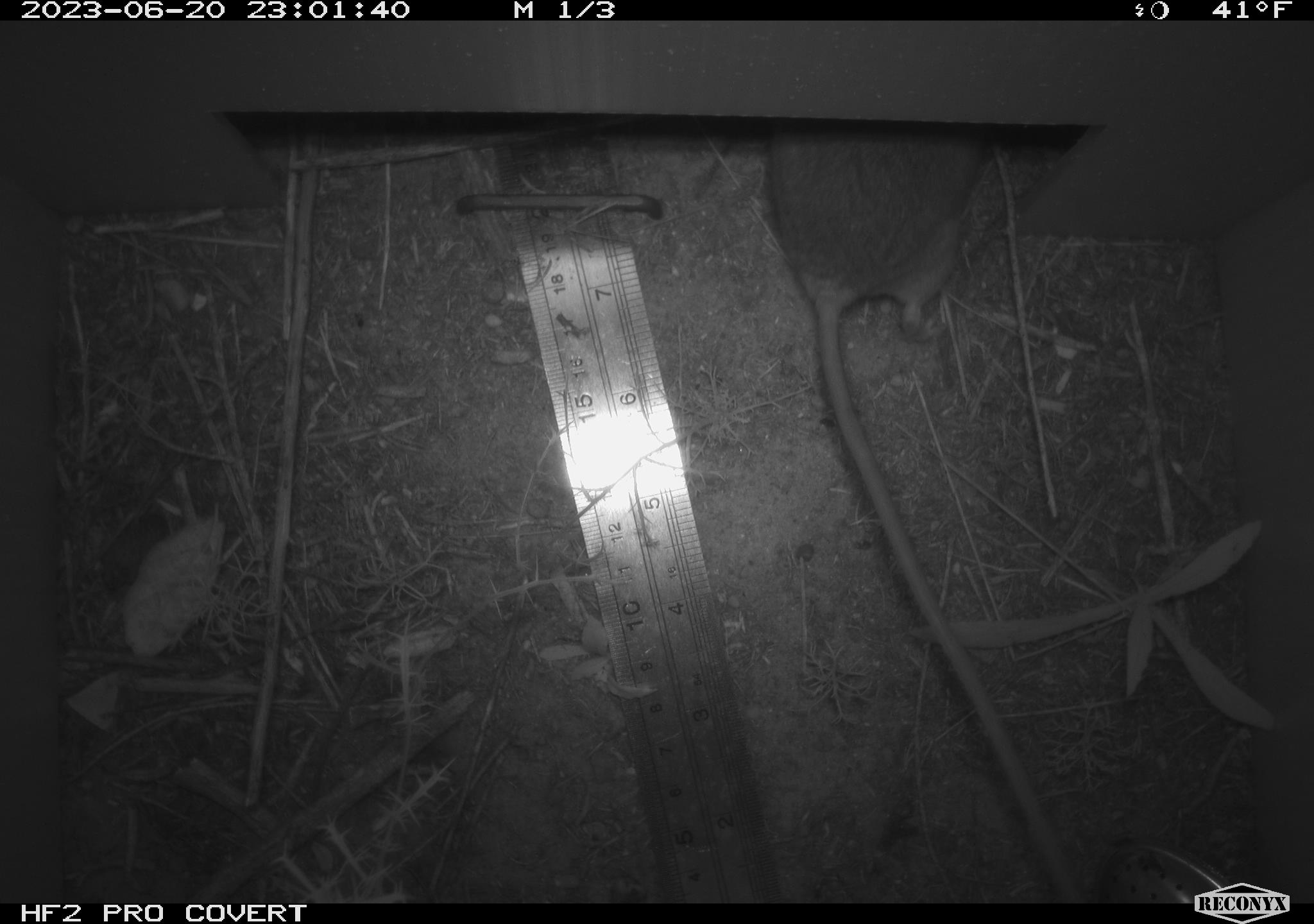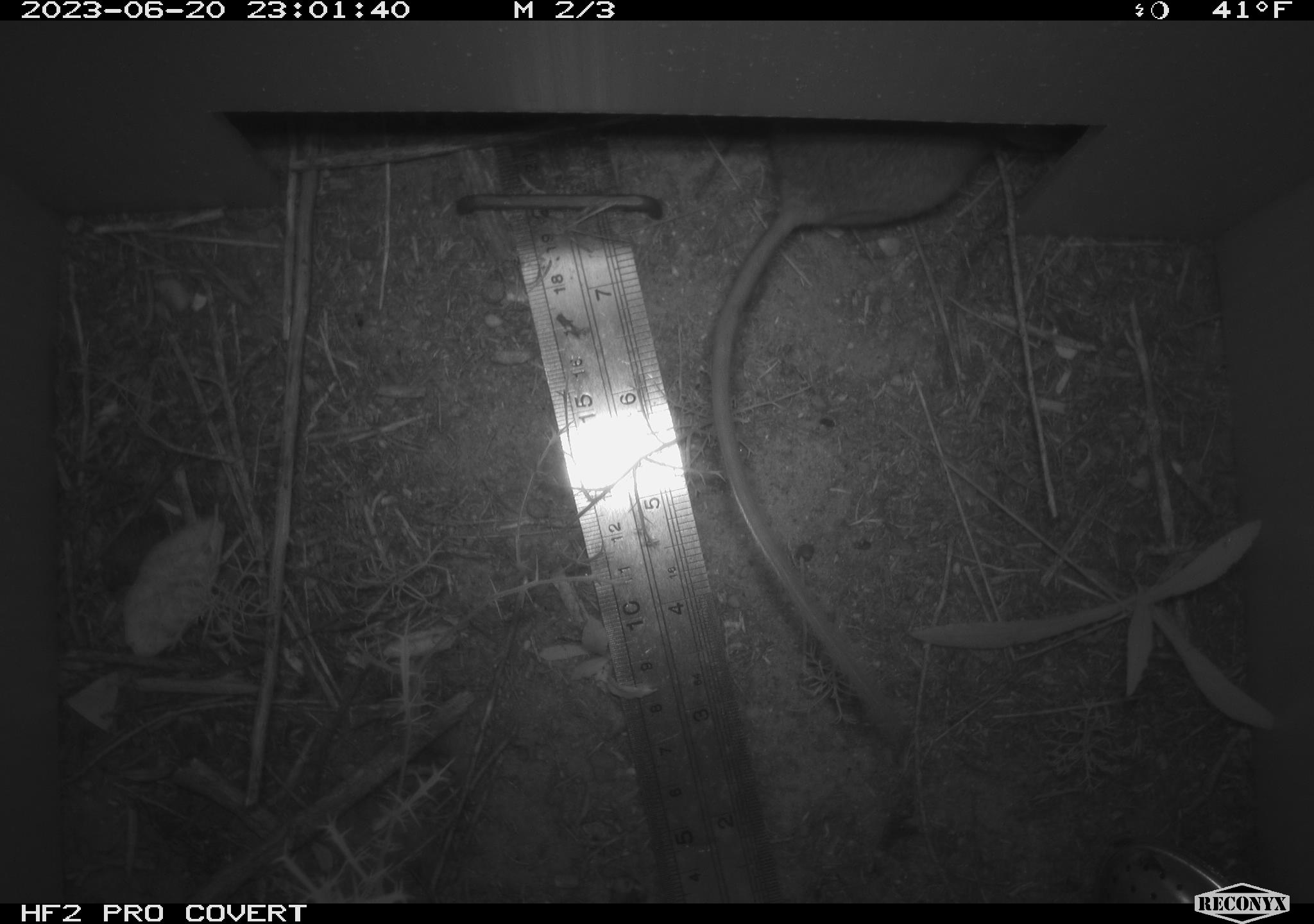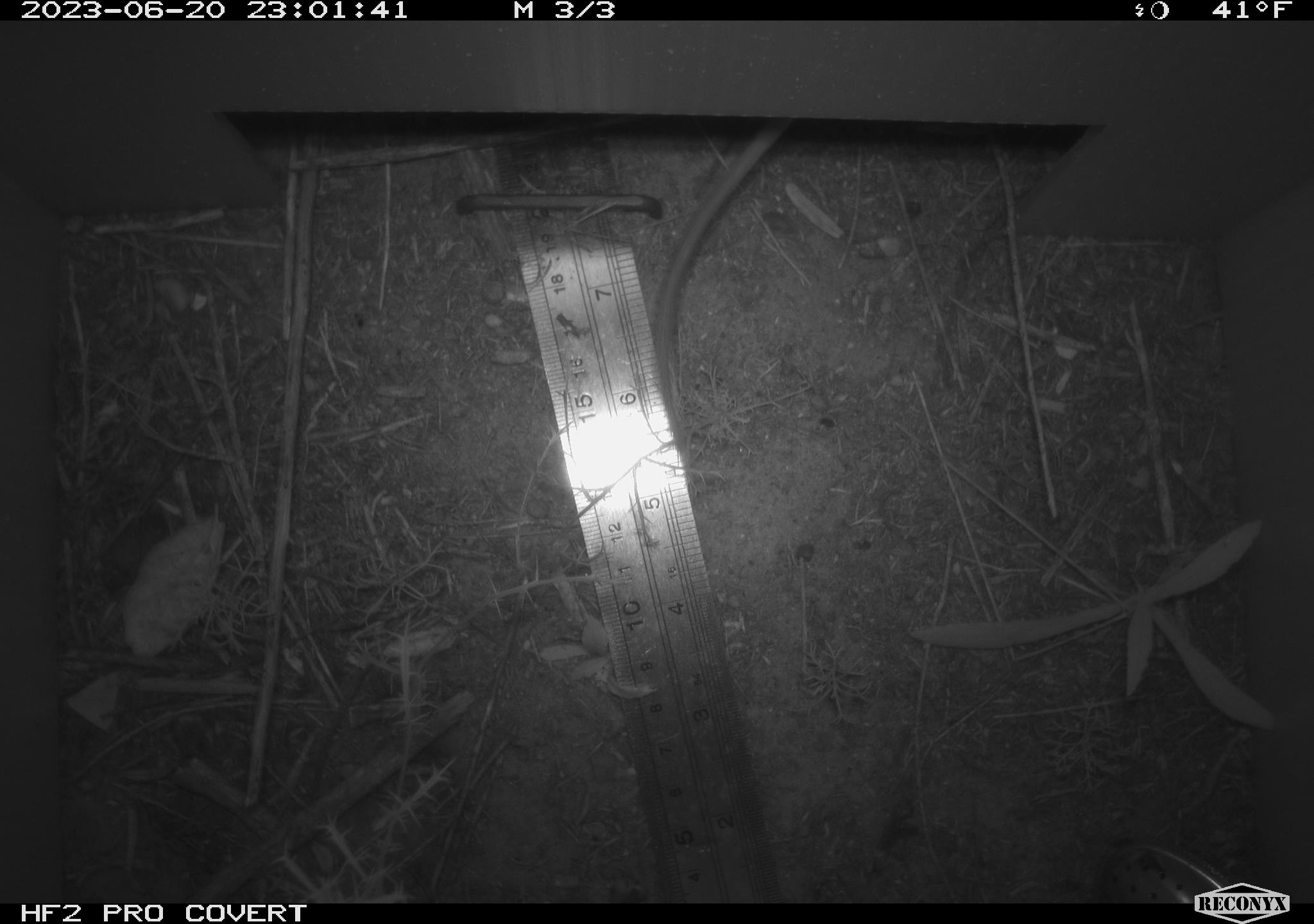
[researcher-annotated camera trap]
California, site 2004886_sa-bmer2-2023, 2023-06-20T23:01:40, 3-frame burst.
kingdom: Animalia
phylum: Chordata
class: Mammalia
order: Rodentia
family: Heteromyidae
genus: Dipodomys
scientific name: Dipodomys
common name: kangaroo rats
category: dipodomys species